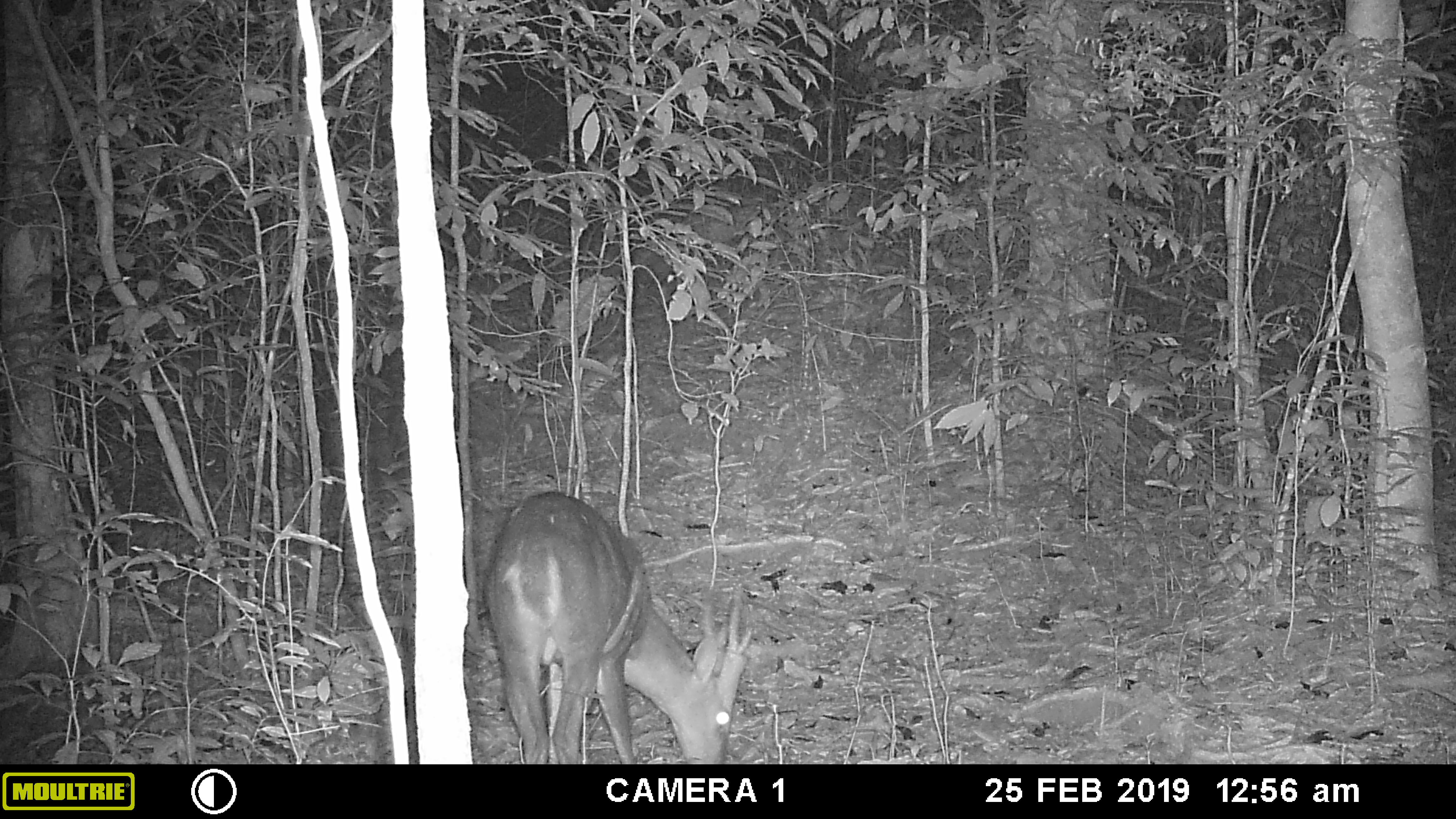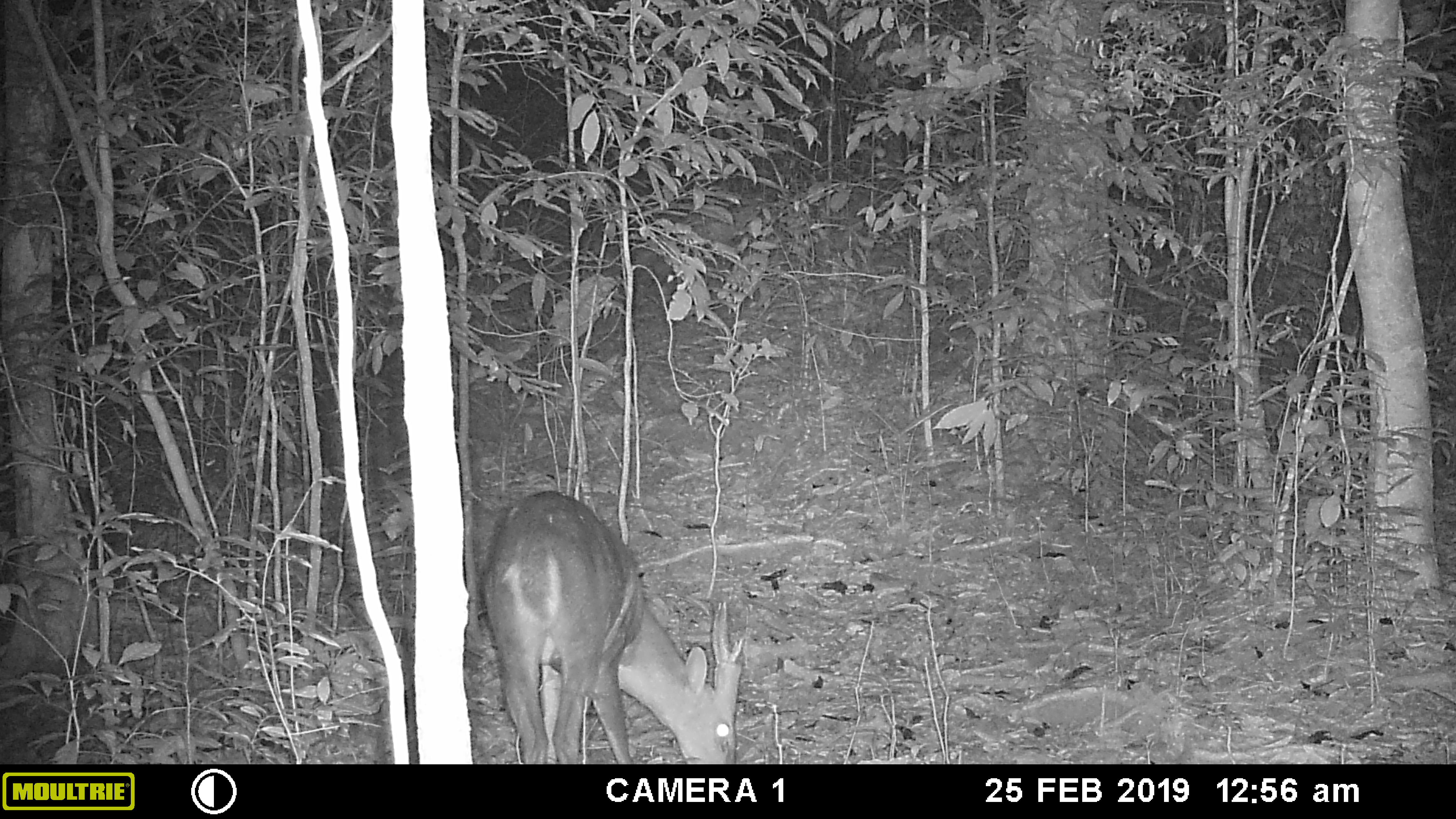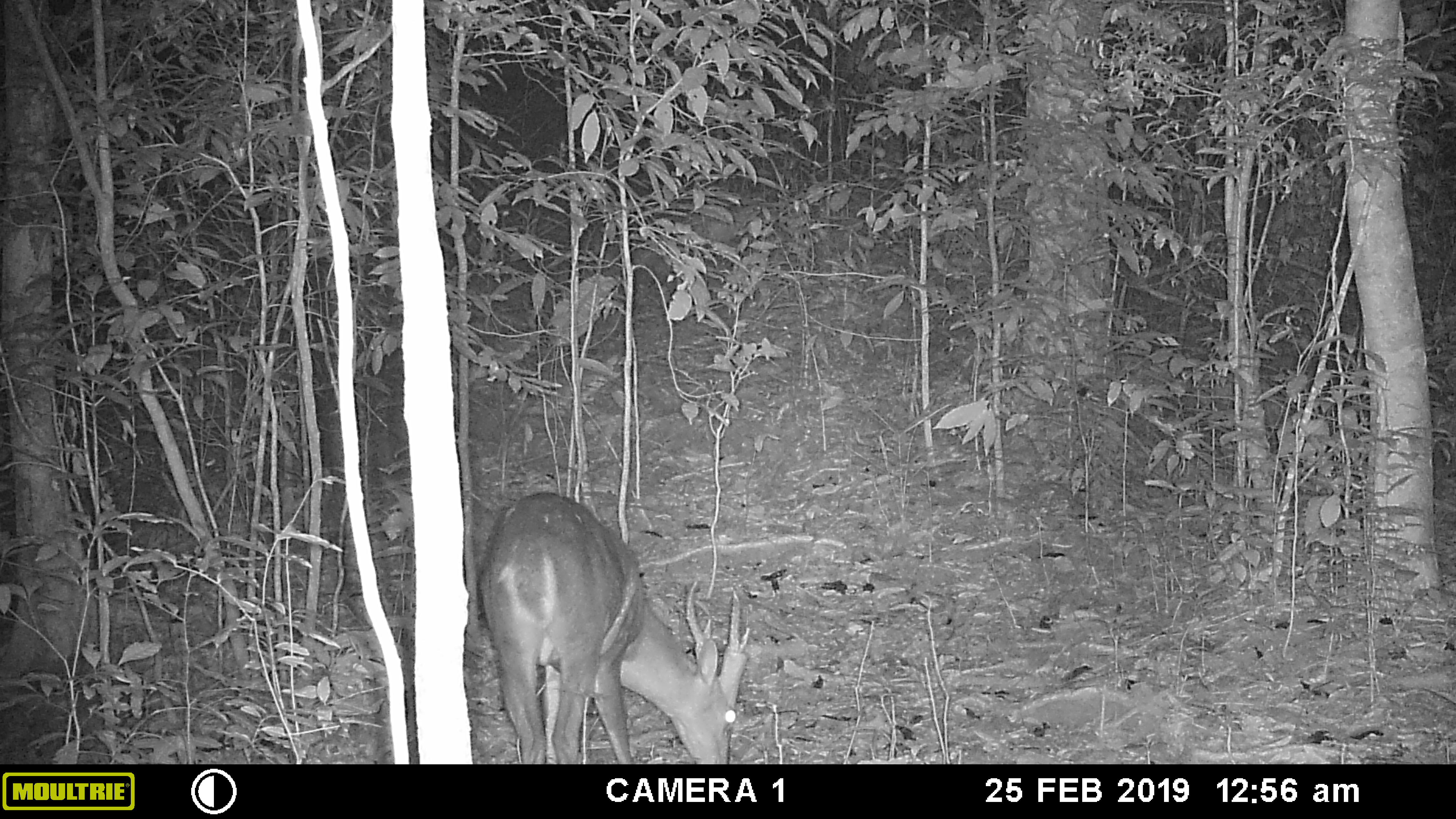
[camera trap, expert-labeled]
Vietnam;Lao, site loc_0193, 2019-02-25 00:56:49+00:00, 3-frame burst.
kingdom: Animalia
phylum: Chordata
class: Mammalia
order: Artiodactyla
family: Cervidae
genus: Muntiacus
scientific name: Muntiacus vuquangensis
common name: large-antlered muntjac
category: large antlered muntjac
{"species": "large antlered muntjac (large-antlered muntjac) (Muntiacus vuquangensis)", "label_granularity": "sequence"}